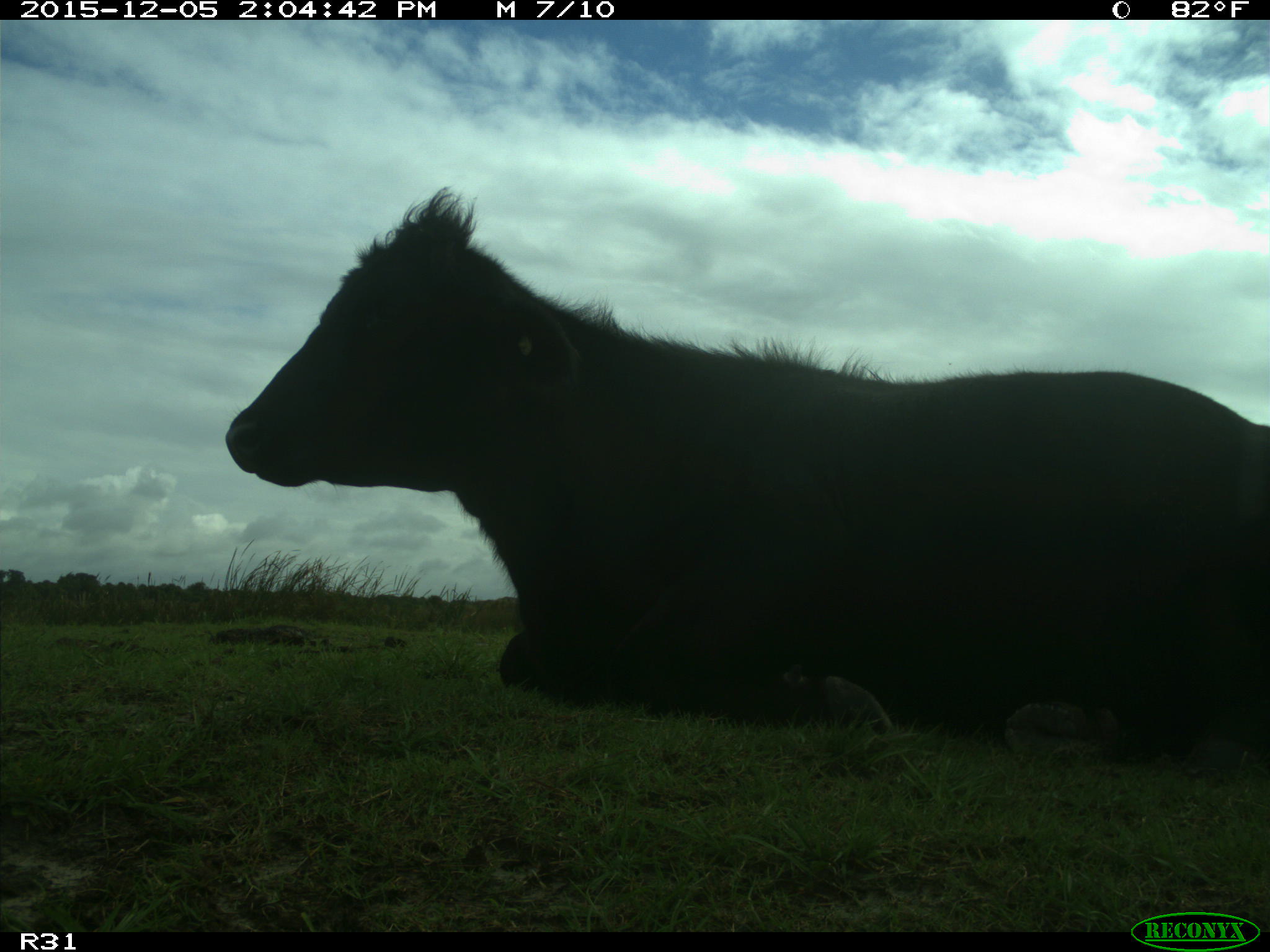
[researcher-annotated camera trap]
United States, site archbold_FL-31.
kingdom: Animalia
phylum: Chordata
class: Mammalia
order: Artiodactyla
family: Bovidae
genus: Bos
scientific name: Bos taurus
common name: domestic cow